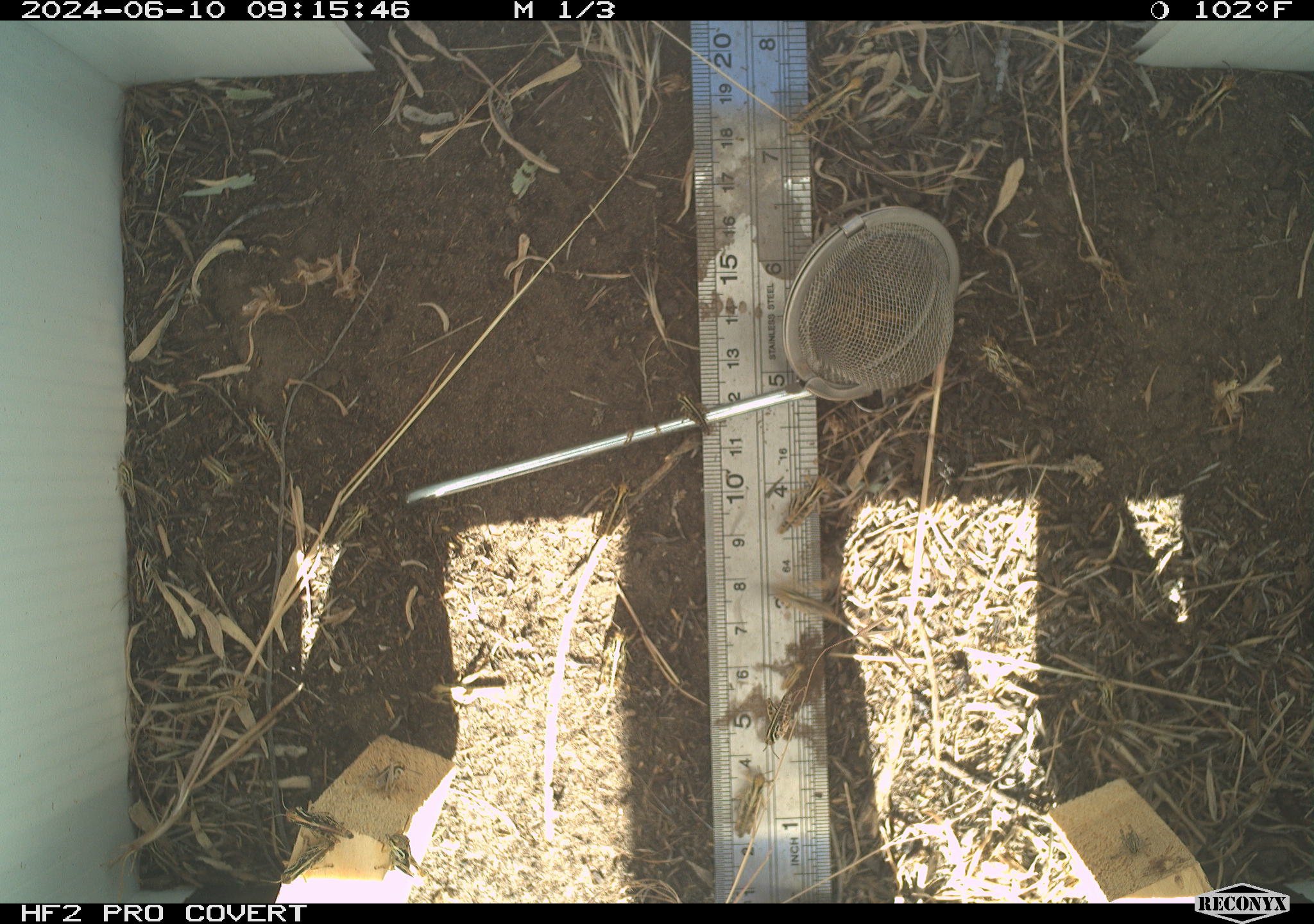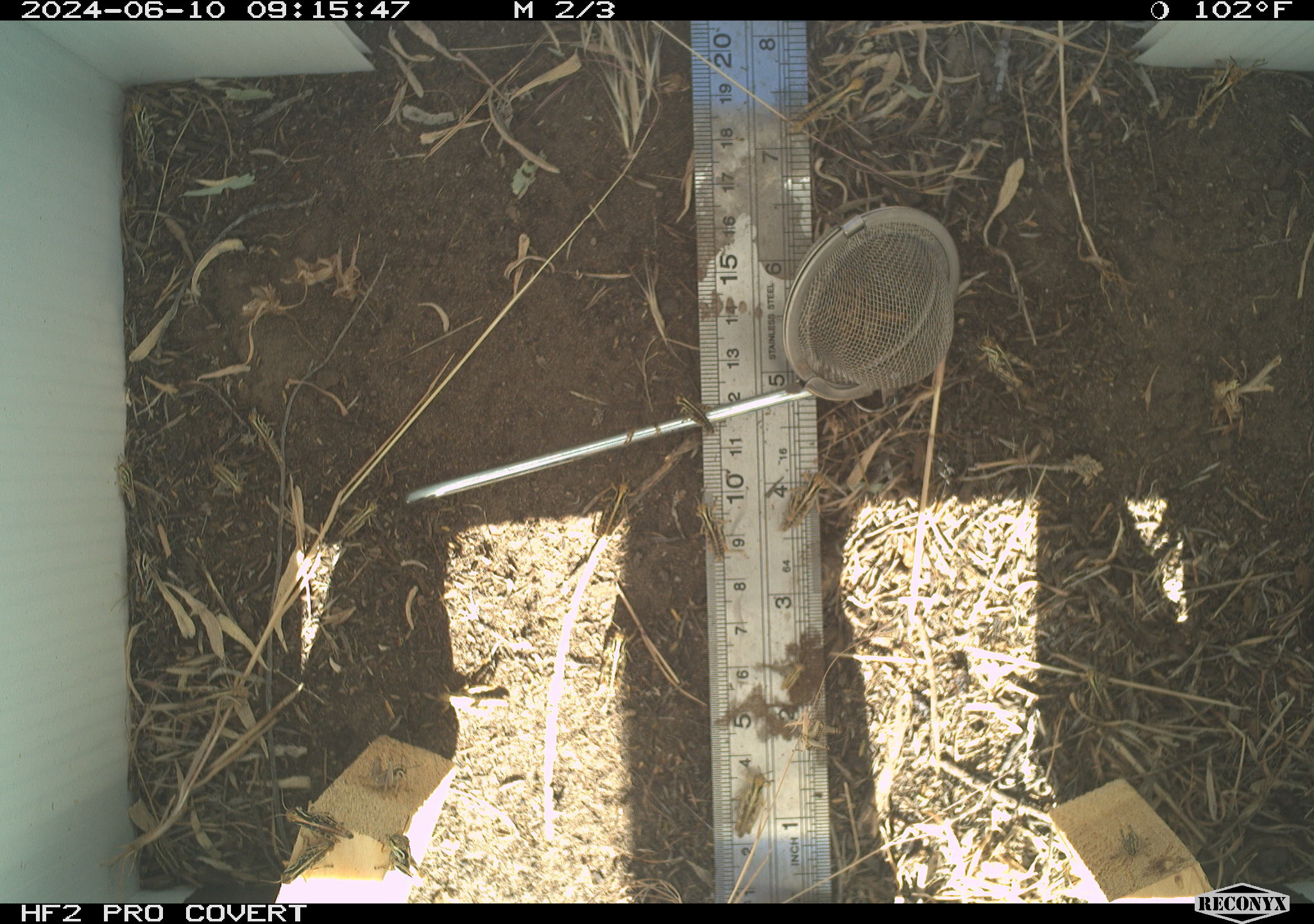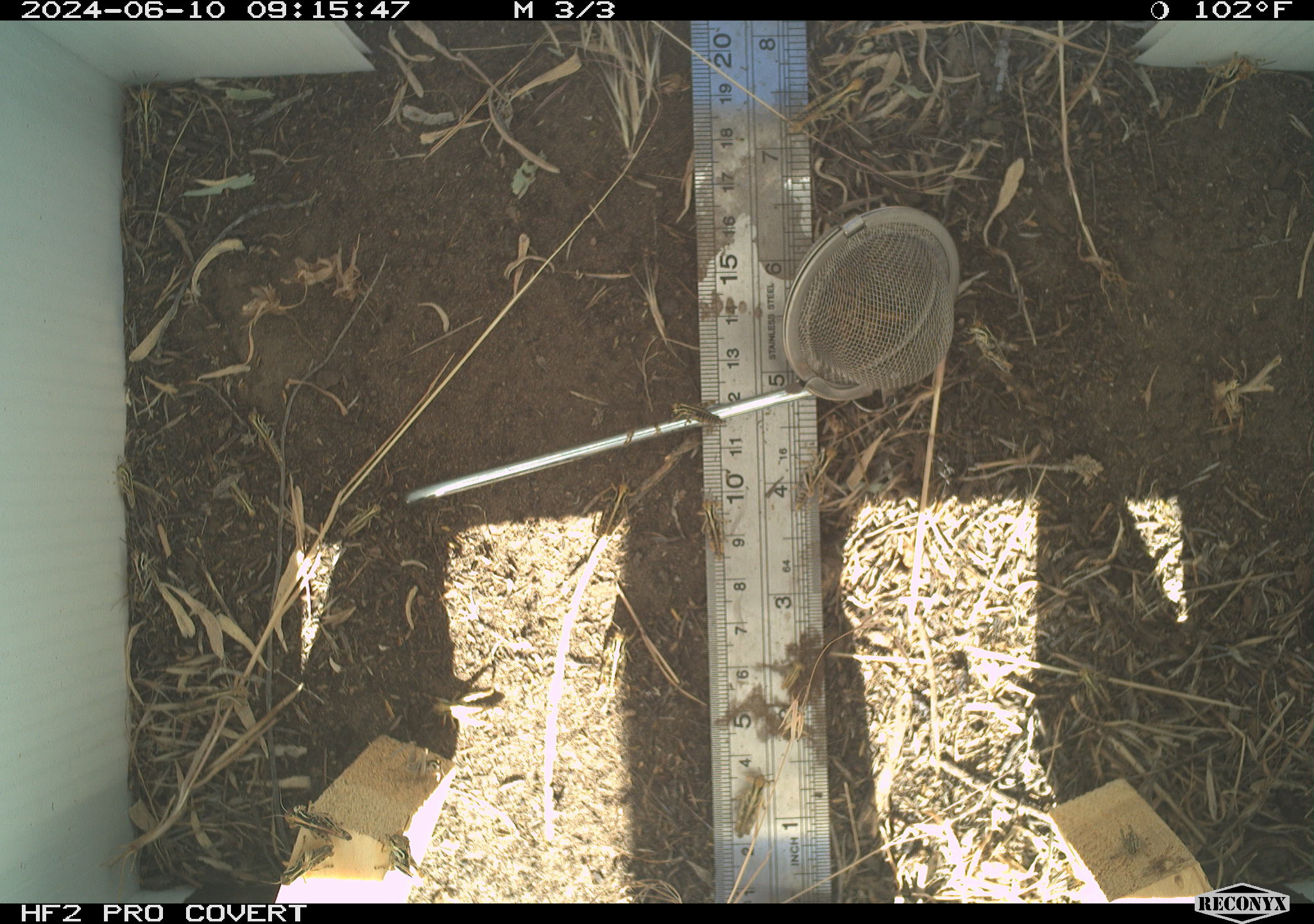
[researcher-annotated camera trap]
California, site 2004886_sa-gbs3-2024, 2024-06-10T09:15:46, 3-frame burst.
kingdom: Animalia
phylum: Arthropoda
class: Insecta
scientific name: Insecta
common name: insect